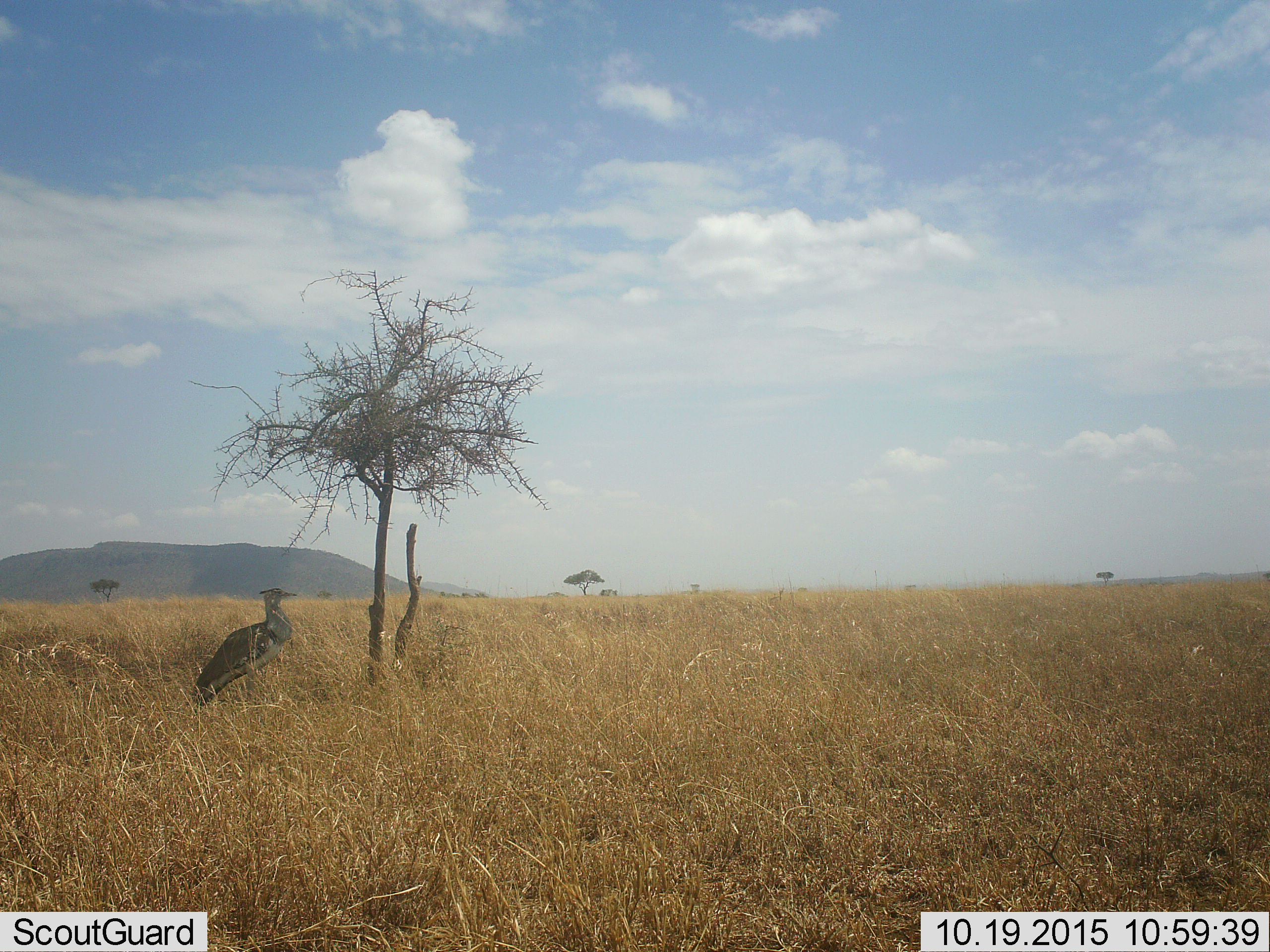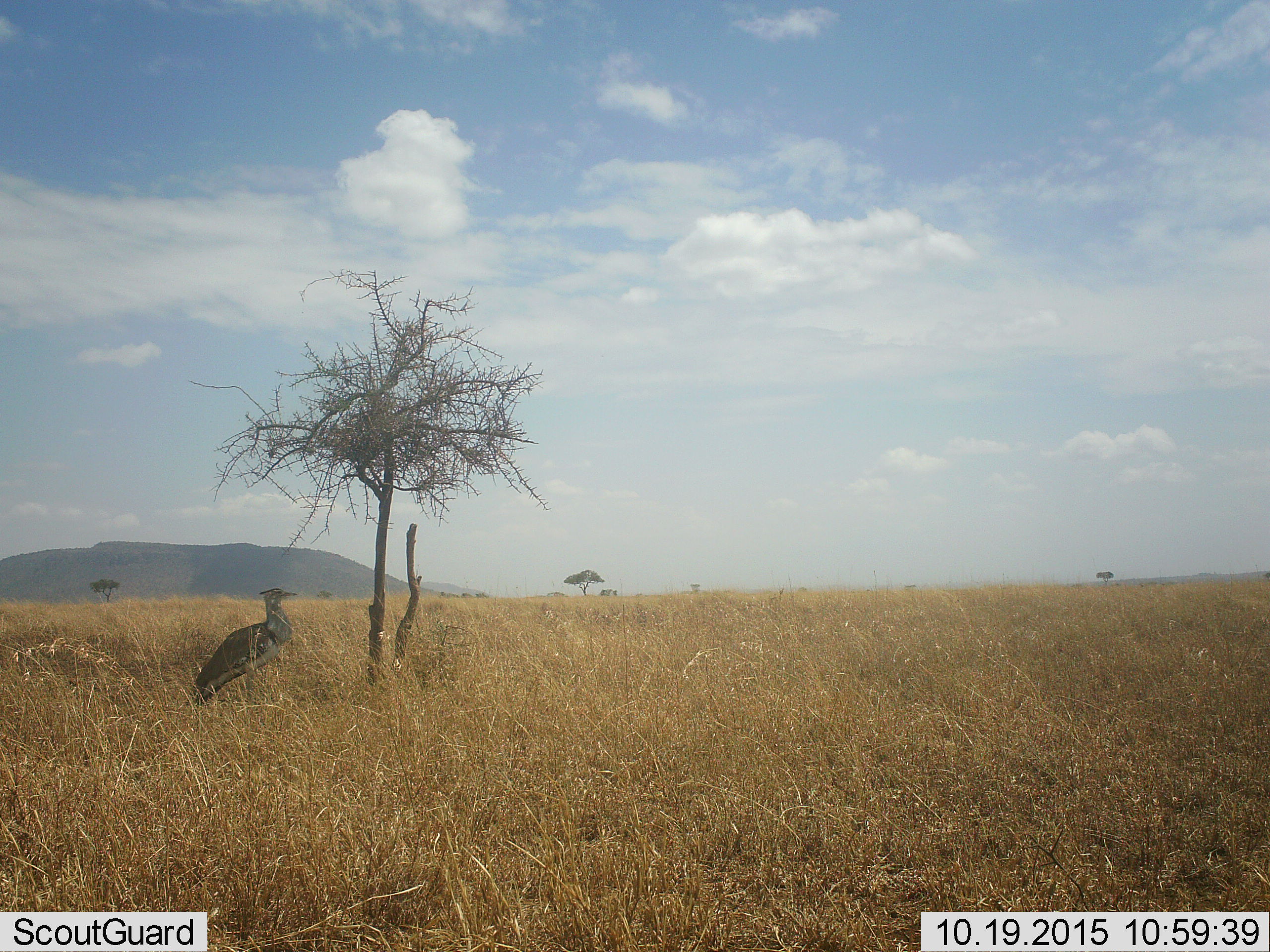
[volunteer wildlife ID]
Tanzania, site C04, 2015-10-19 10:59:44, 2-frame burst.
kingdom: Animalia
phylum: Chordata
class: Aves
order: Otidiformes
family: Otididae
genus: Ardeotis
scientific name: Ardeotis kori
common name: kori bustard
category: koribustard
Koribustard (kori bustard) (Ardeotis kori), count 1. Behavior (volunteer vote fractions): standing 100%, resting 0%, moving 0%, interacting 0%. Young present (vote fraction): 0%. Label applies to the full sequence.